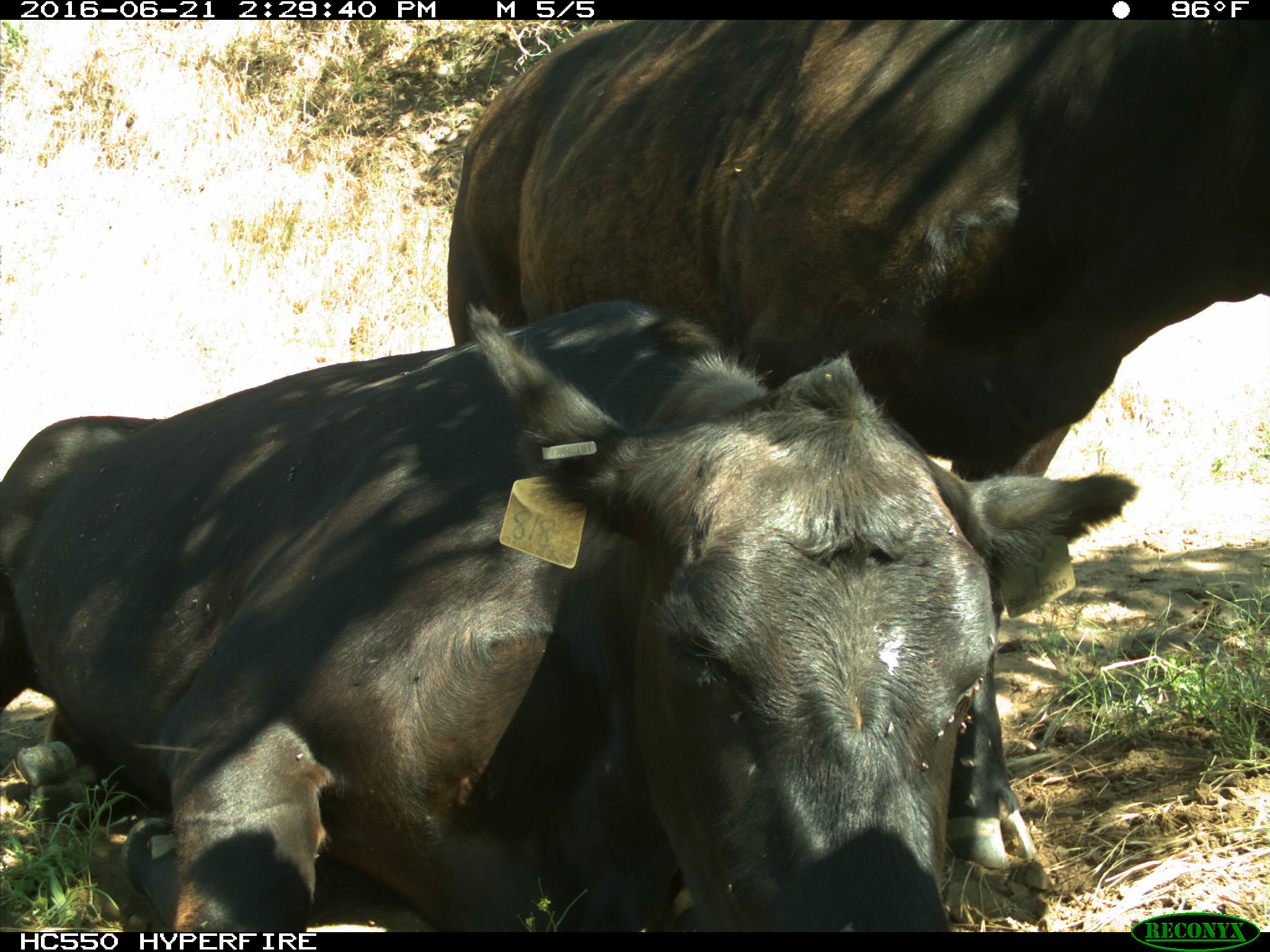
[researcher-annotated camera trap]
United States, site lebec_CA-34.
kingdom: Animalia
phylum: Chordata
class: Mammalia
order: Artiodactyla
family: Bovidae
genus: Bos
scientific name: Bos taurus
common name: domestic cow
Bos taurus (domestic cow).